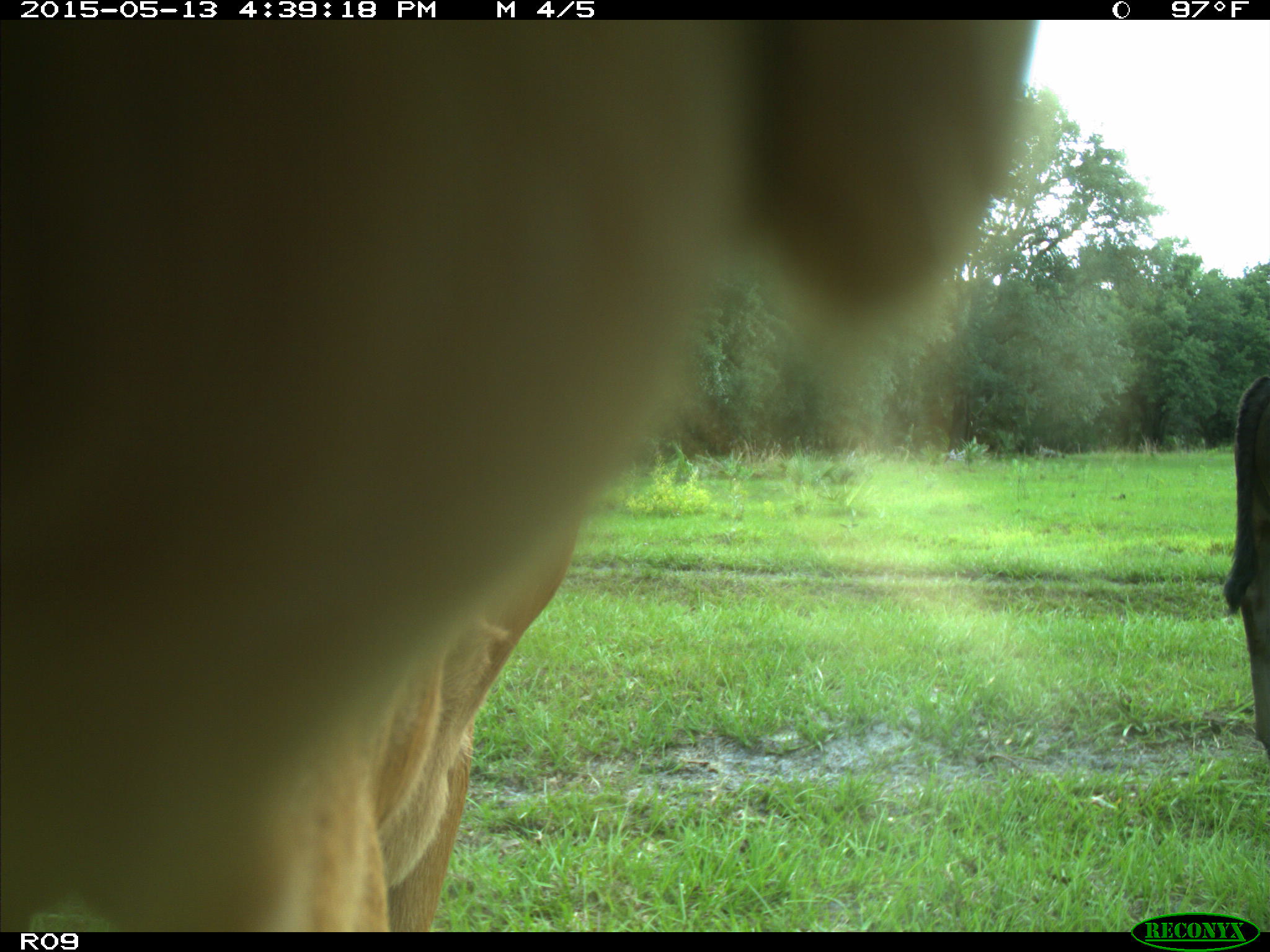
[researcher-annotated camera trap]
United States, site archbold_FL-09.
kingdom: Animalia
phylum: Chordata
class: Mammalia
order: Artiodactyla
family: Bovidae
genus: Bos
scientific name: Bos taurus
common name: domestic cow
Bos taurus (domestic cow).